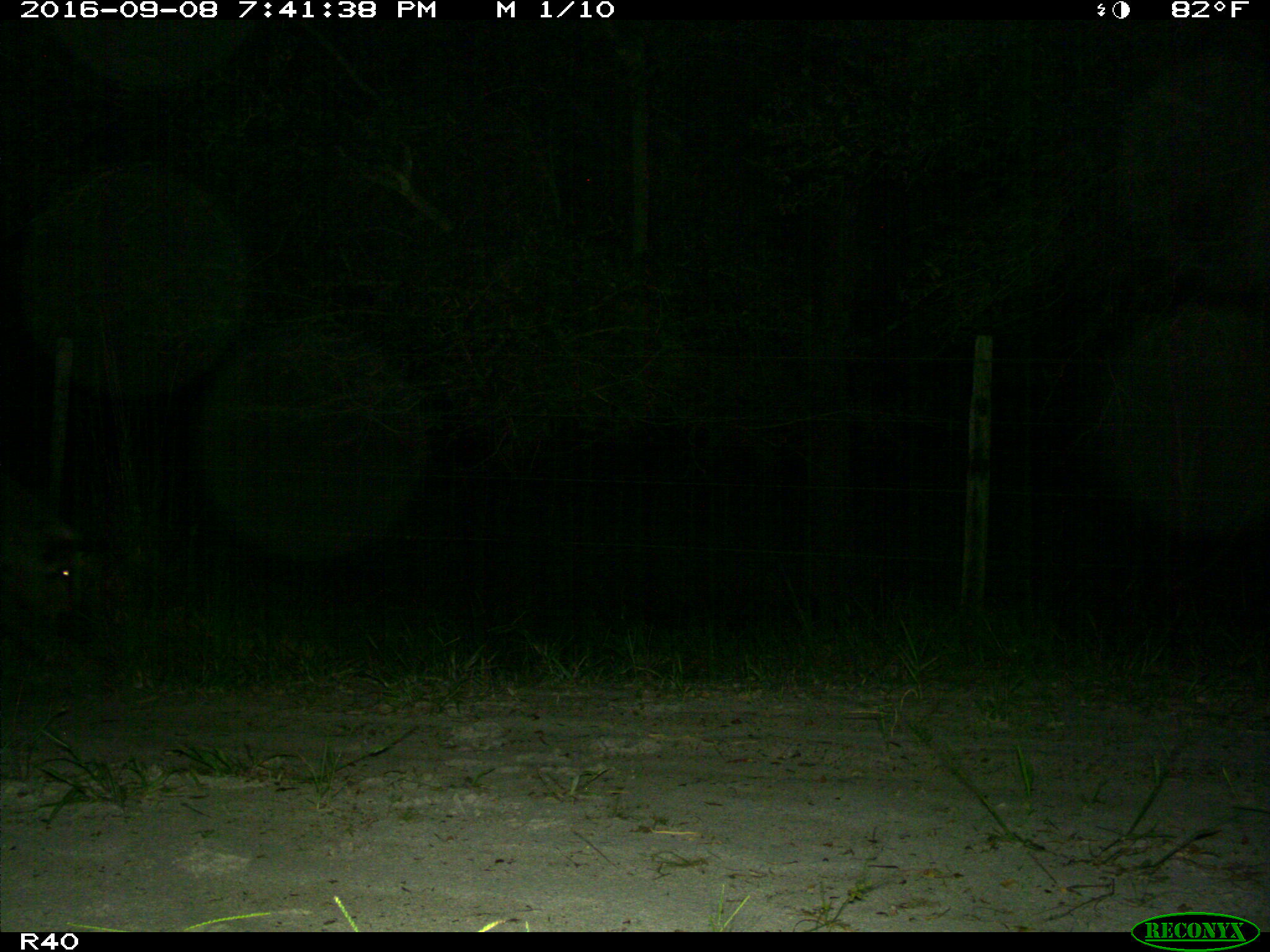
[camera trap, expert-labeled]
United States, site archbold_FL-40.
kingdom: Animalia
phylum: Chordata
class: Mammalia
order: Artiodactyla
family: Suidae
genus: Sus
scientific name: Sus scrofa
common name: wild boar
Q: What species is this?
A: Sus scrofa (wild boar).